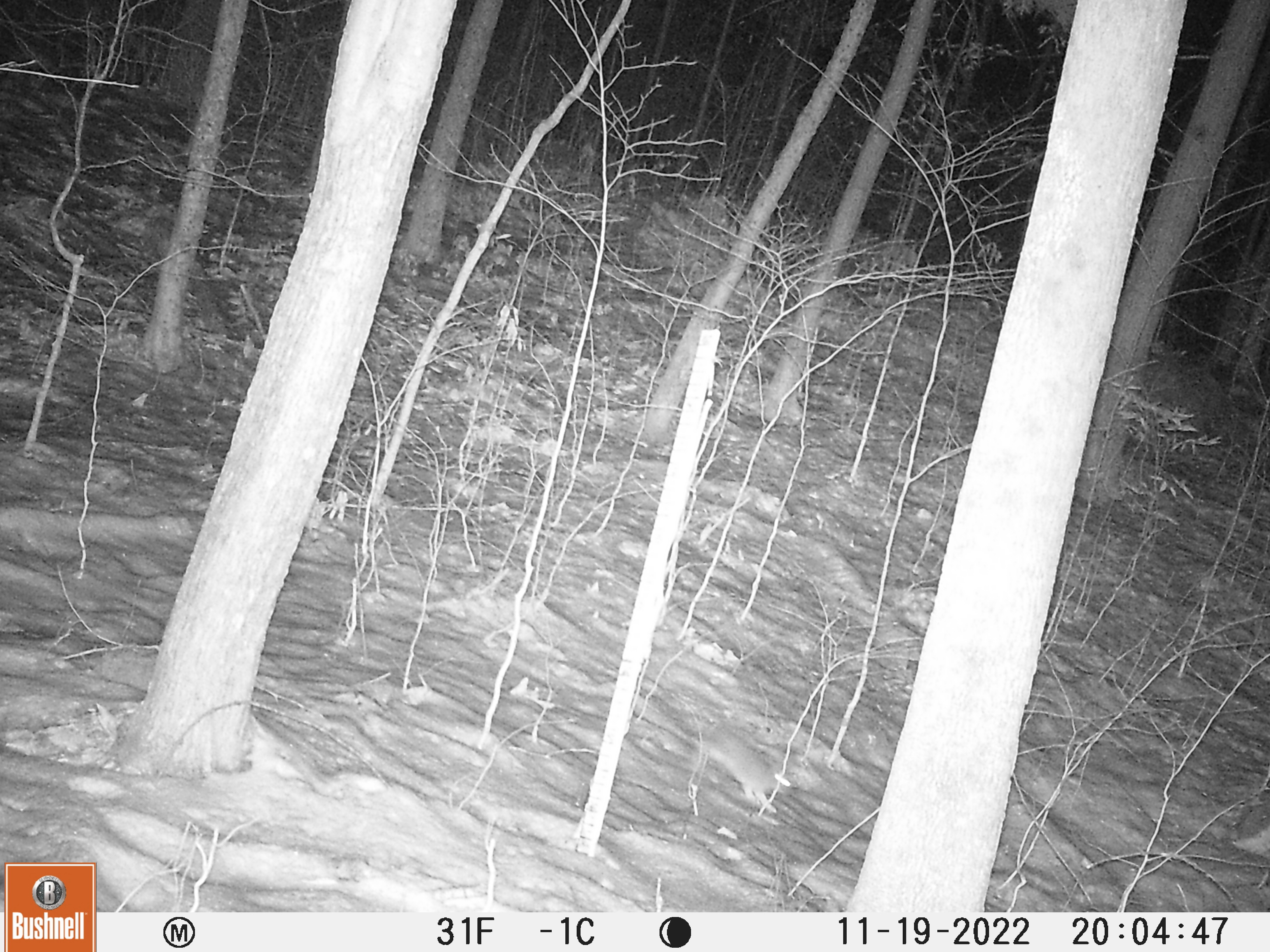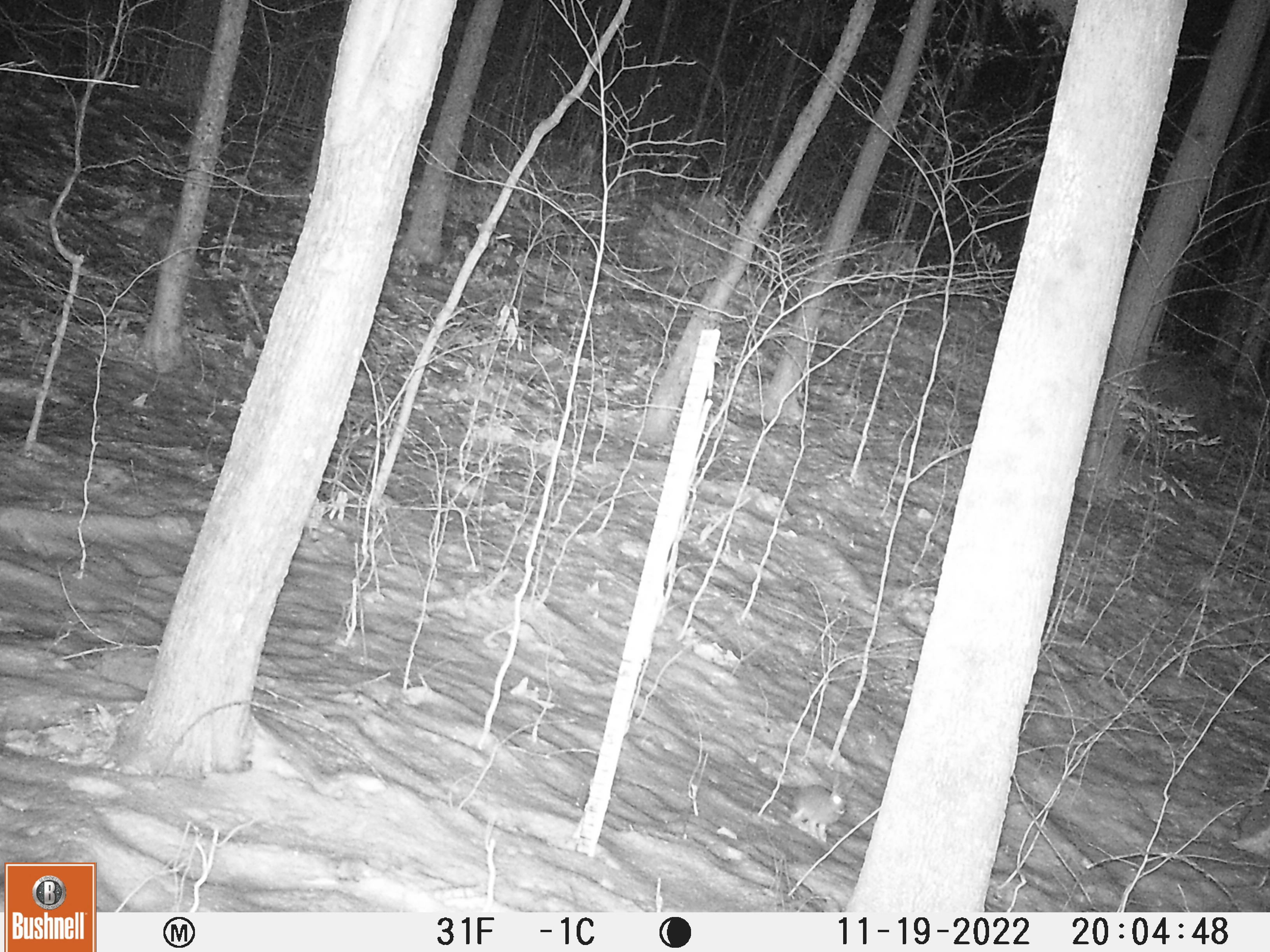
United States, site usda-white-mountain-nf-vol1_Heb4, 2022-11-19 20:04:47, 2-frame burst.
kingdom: Animalia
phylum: Chordata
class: Mammalia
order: Lagomorpha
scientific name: Lagomorpha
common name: rabbit or hare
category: rabbit or hare sp.